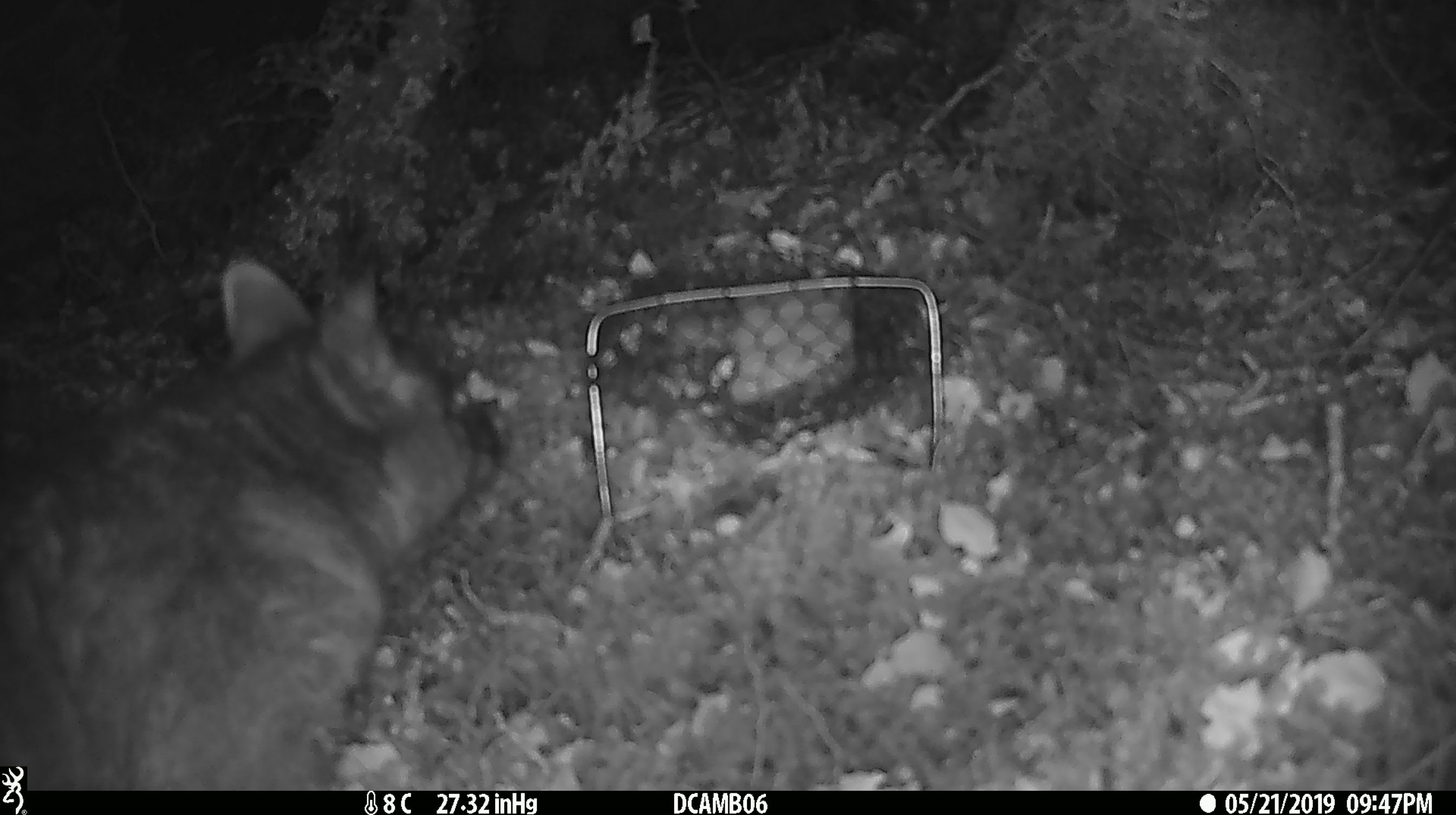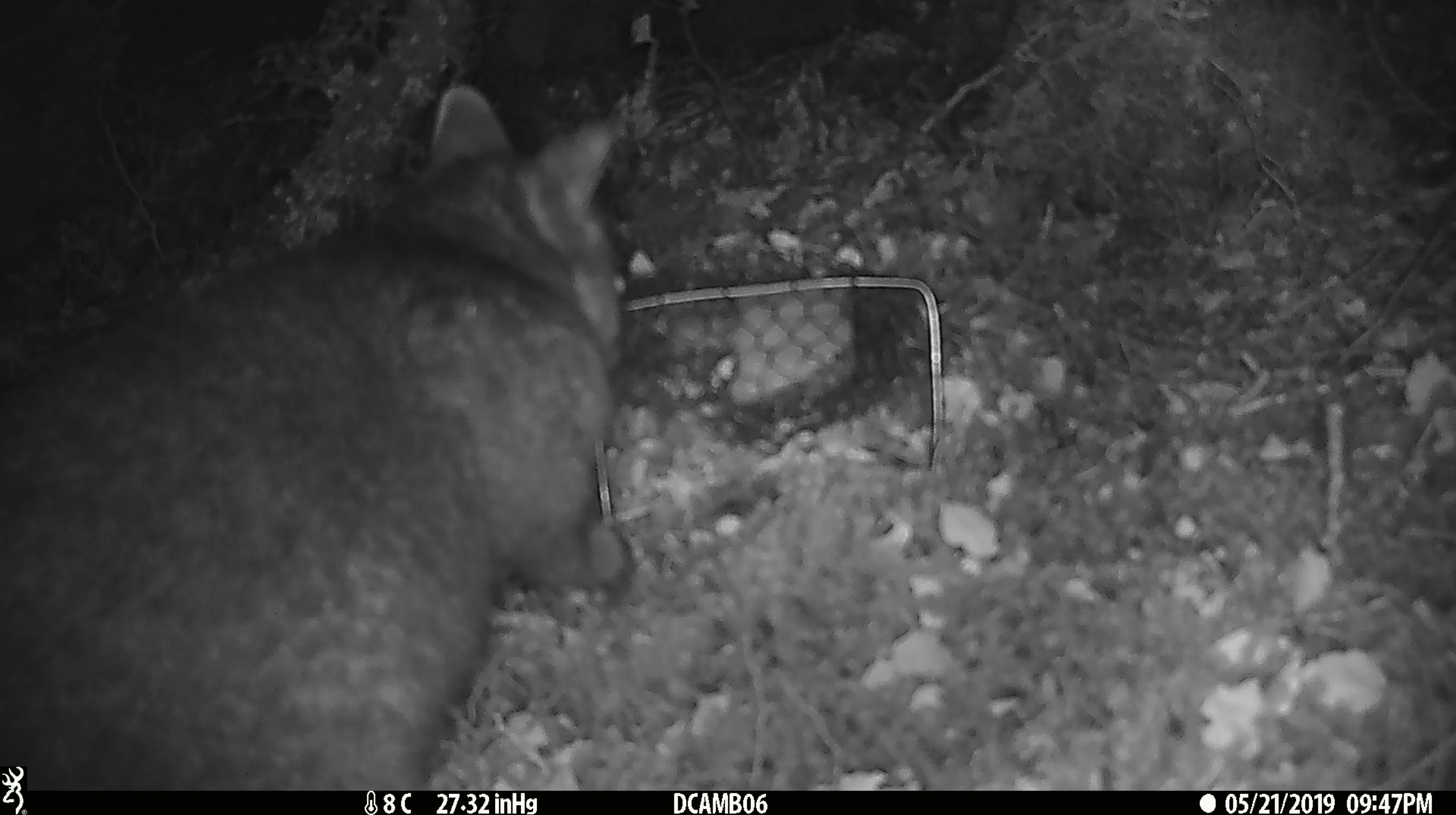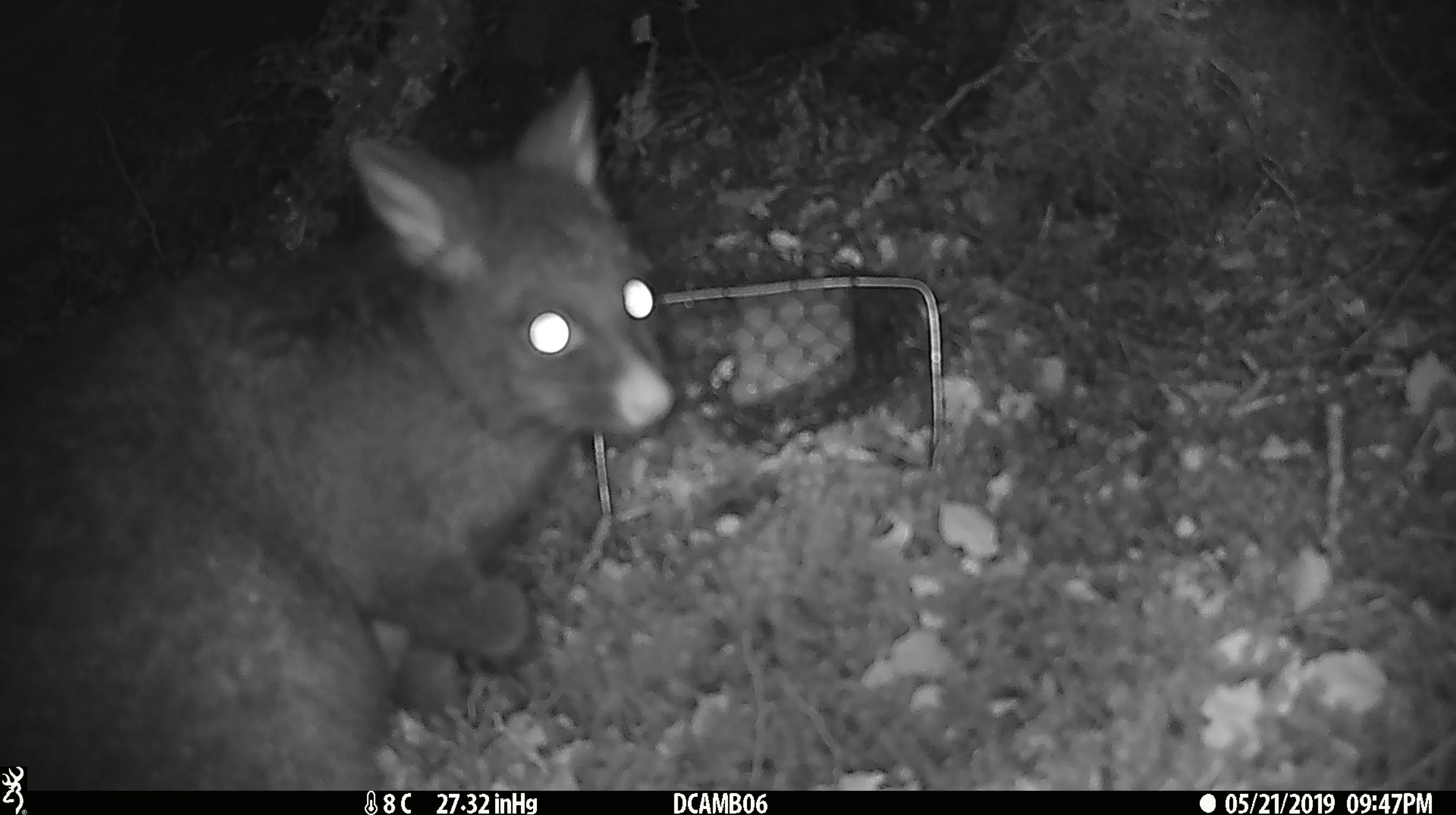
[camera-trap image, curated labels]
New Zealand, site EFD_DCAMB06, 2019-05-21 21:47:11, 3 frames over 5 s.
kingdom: Animalia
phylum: Chordata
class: Mammalia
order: Diprotodontia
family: Phalangeridae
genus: Trichosurus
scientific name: Trichosurus vulpecula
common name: common brushtail possum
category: possum